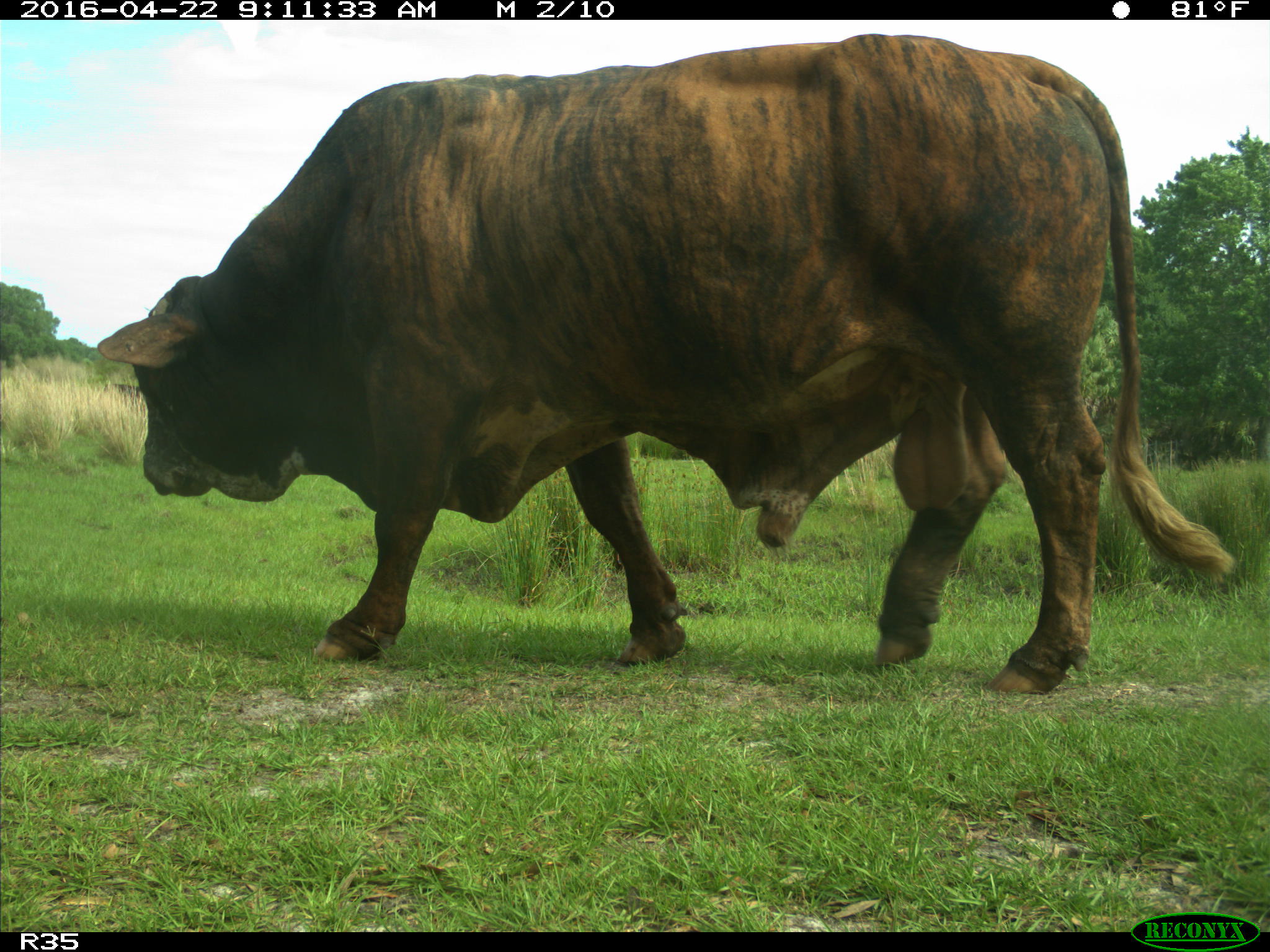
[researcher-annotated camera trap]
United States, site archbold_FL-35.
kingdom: Animalia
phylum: Chordata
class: Mammalia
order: Artiodactyla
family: Bovidae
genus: Bos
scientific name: Bos taurus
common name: domestic cow